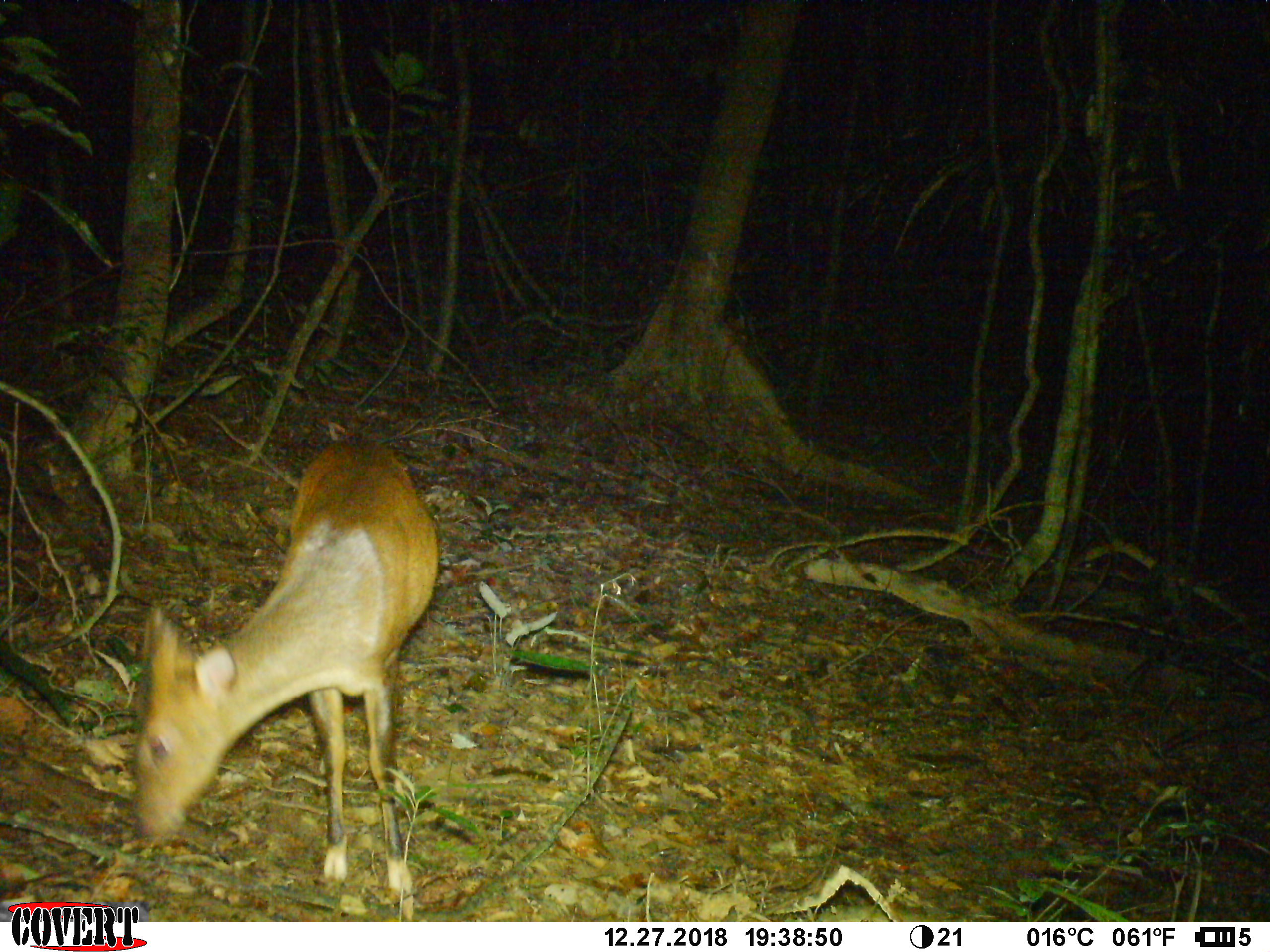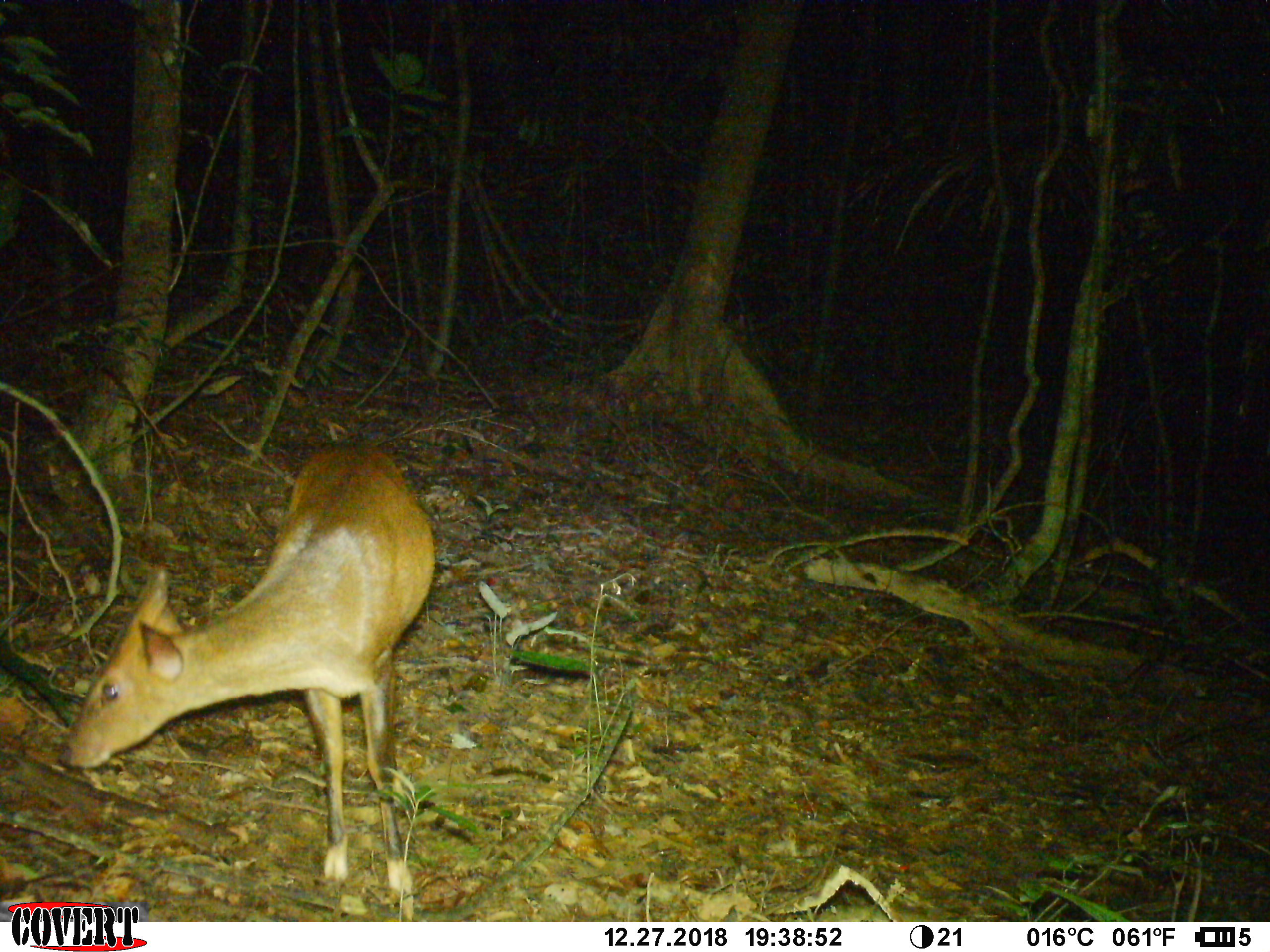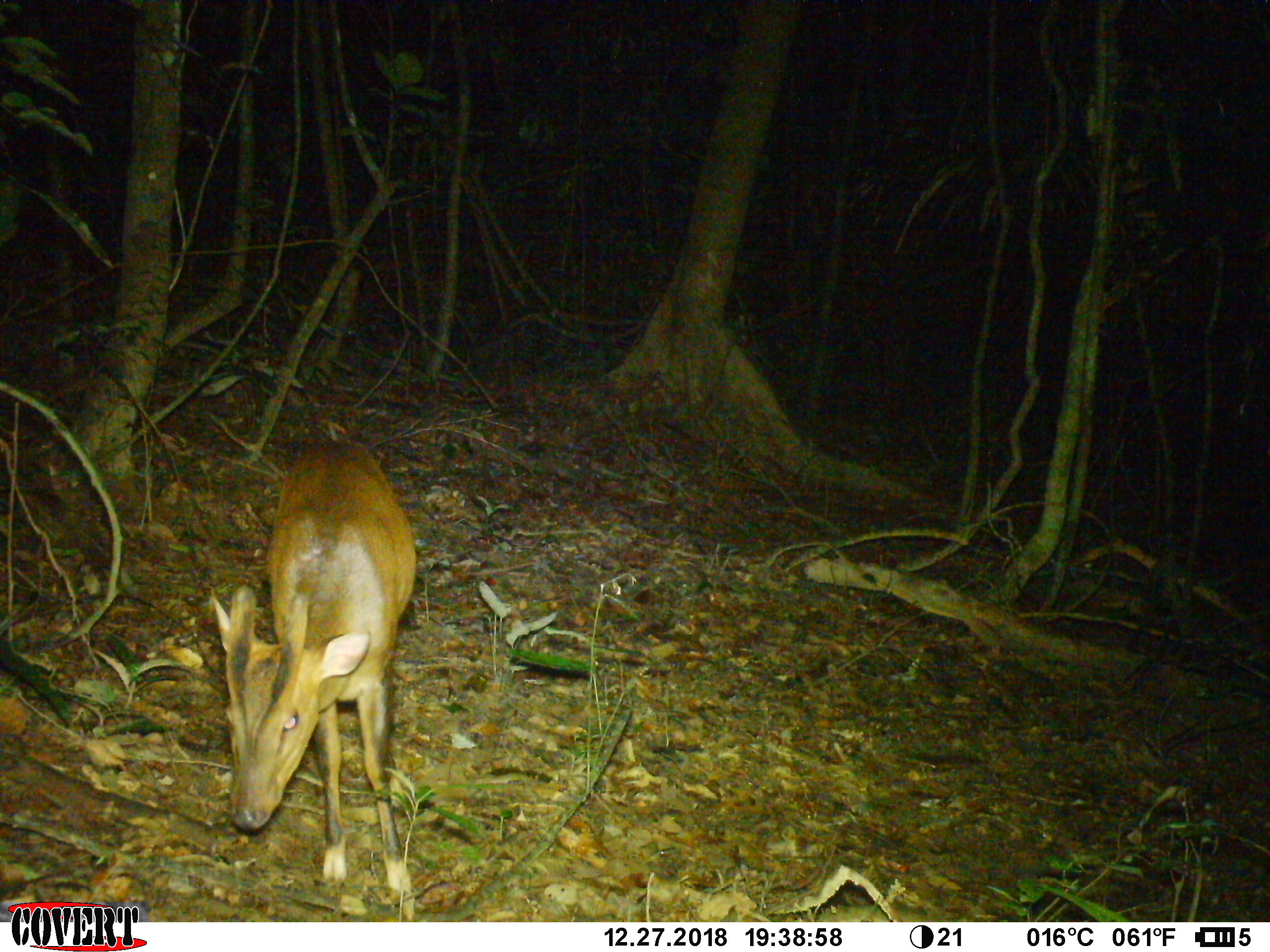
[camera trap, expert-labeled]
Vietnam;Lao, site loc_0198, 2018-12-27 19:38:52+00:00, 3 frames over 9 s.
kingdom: Animalia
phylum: Chordata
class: Mammalia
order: Artiodactyla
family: Cervidae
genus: Muntiacus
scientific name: Muntiacus vuquangensis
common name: large-antlered muntjac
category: large antlered muntjac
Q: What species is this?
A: Large antlered muntjac (large-antlered muntjac) (Muntiacus vuquangensis).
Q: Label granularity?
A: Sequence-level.